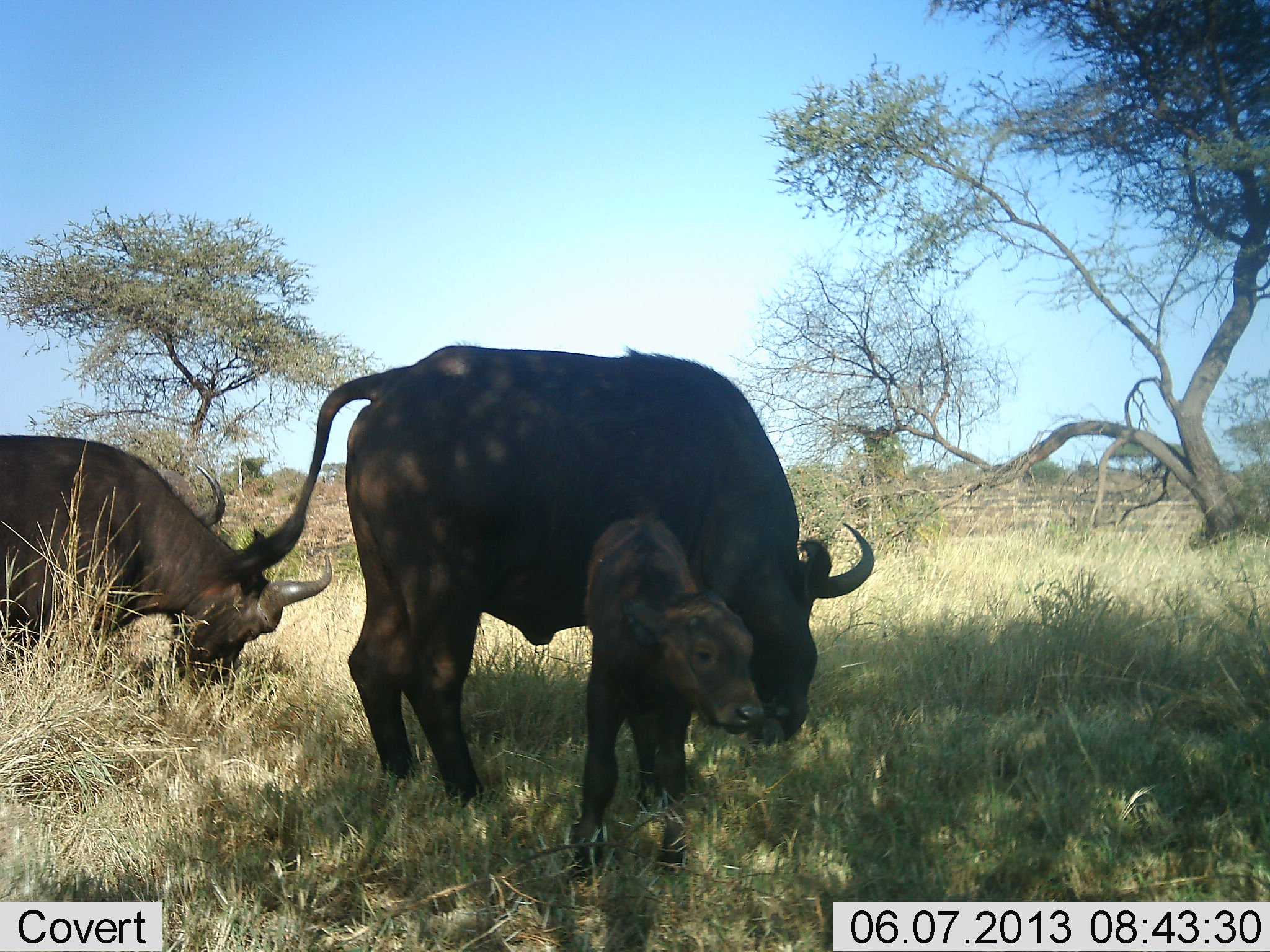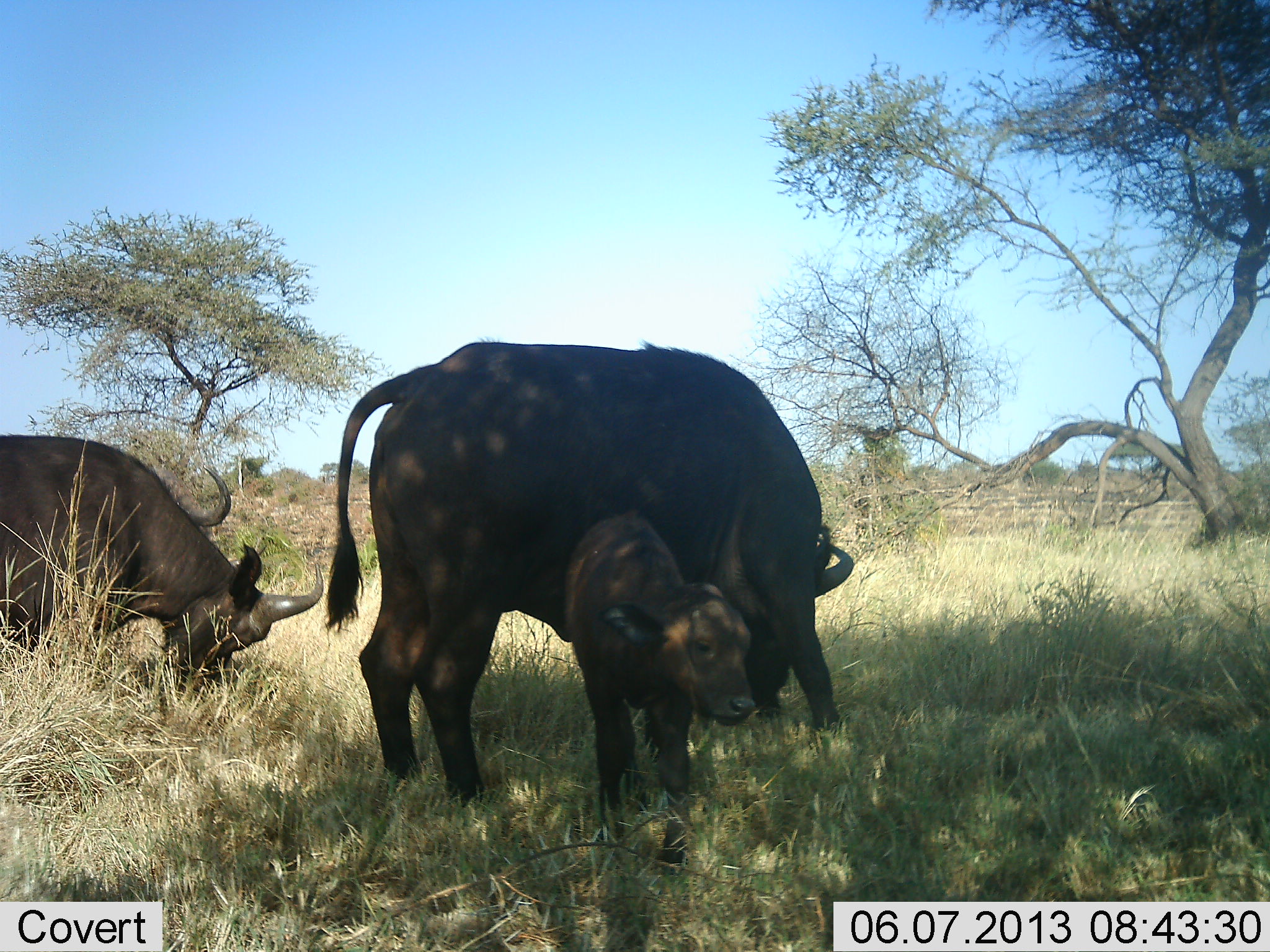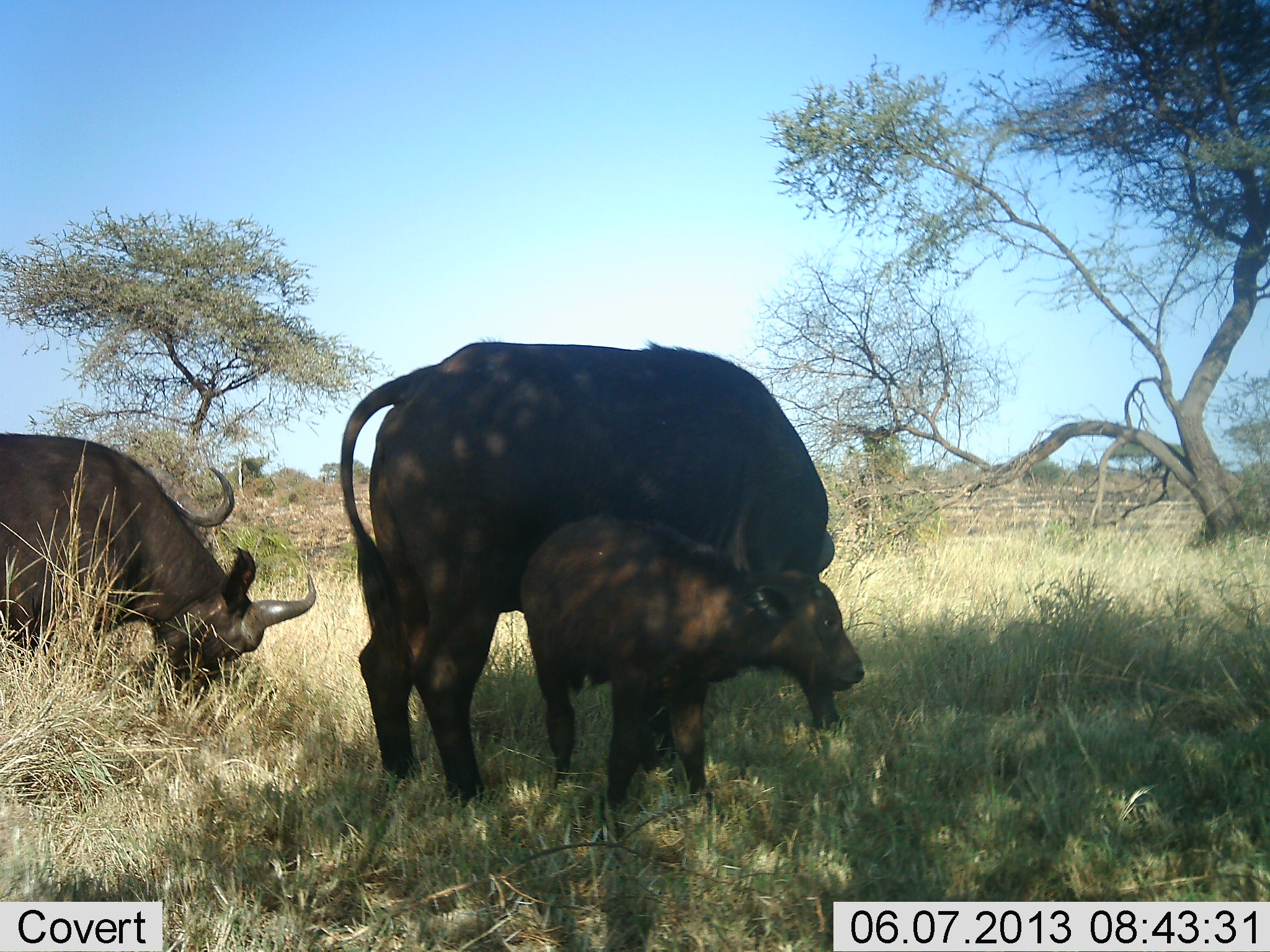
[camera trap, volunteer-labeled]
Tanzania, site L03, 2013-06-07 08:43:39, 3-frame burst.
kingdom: Animalia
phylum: Chordata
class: Mammalia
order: Artiodactyla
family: Bovidae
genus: Syncerus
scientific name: Syncerus caffer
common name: cape buffalo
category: buffalo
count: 4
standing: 62%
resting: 0%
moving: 19%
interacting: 6%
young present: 75%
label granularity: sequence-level